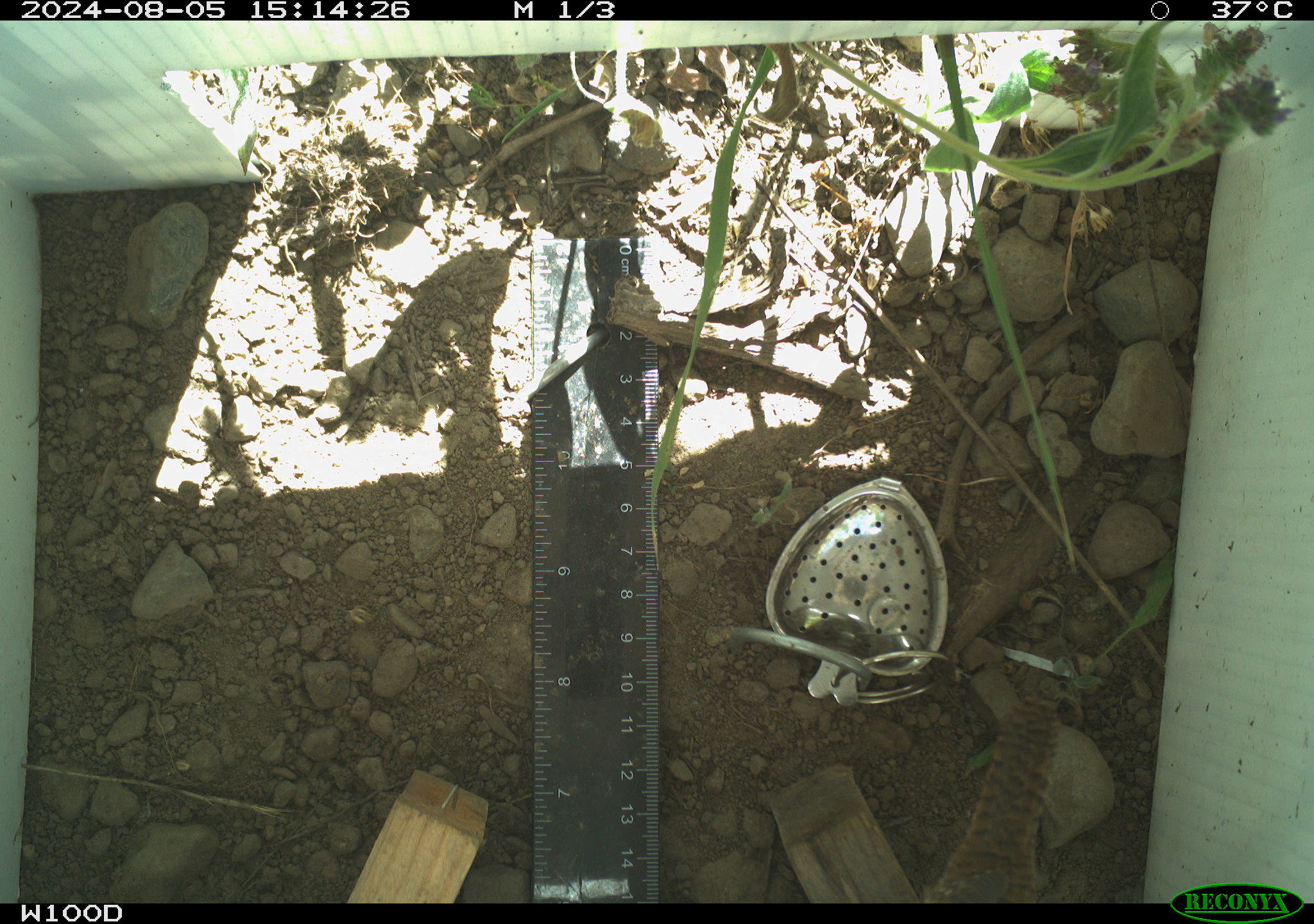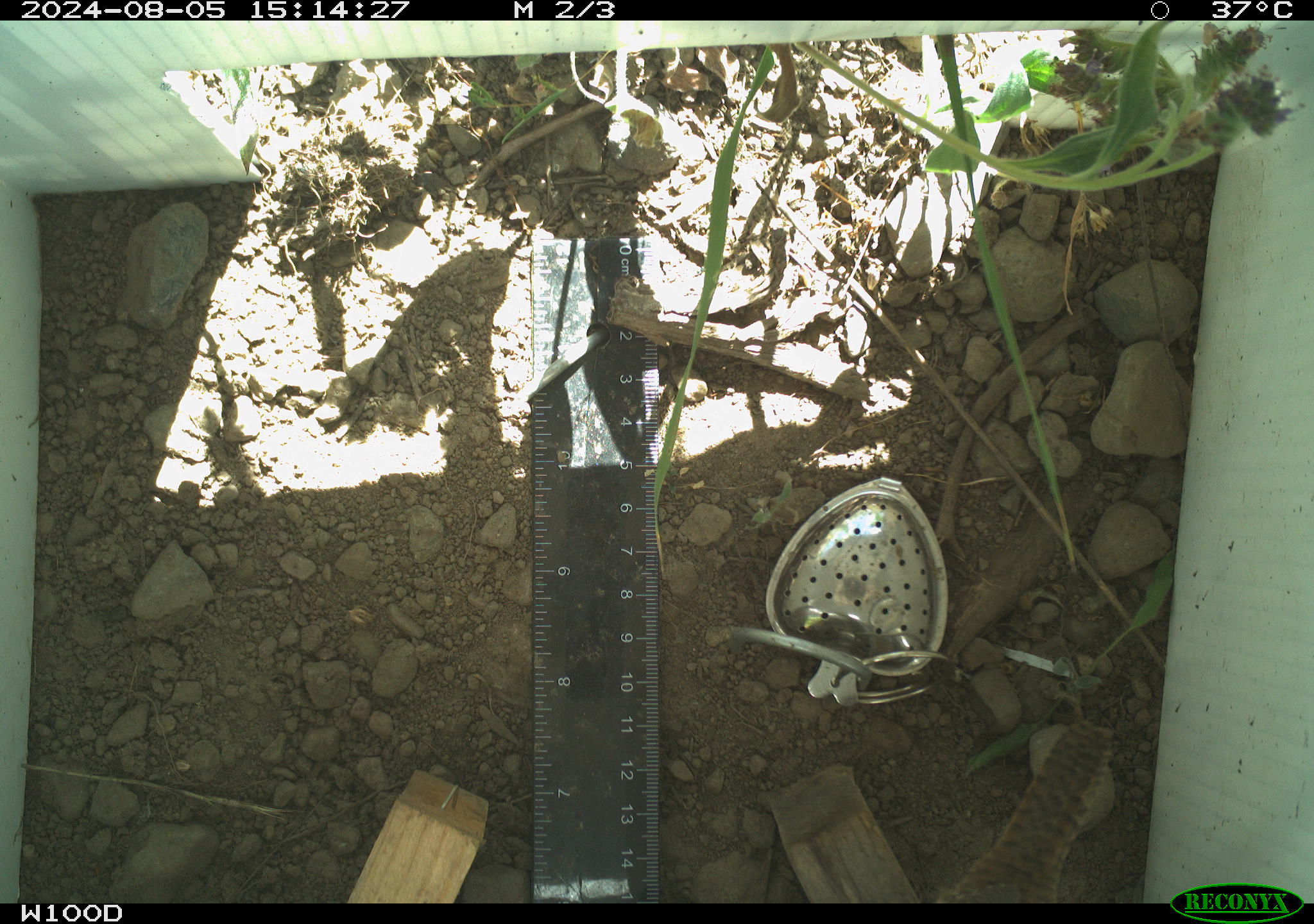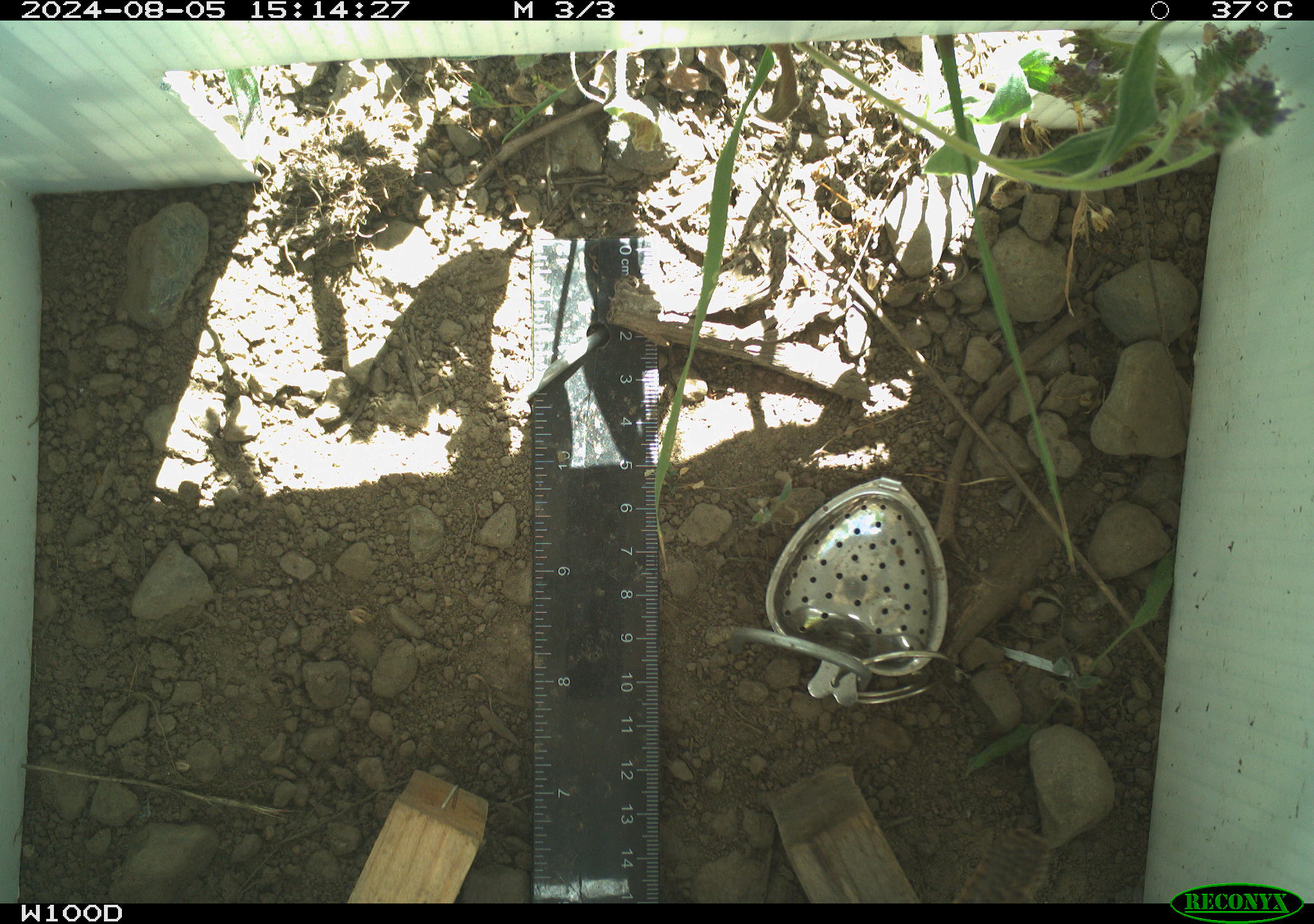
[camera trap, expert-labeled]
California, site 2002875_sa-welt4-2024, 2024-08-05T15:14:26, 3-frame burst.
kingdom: Animalia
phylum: Chordata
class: Reptilia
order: Squamata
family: Phrynosomatidae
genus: Sceloporus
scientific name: Sceloporus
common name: spiny lizards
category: sceloporus species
Sceloporus species (spiny lizards) (Sceloporus).